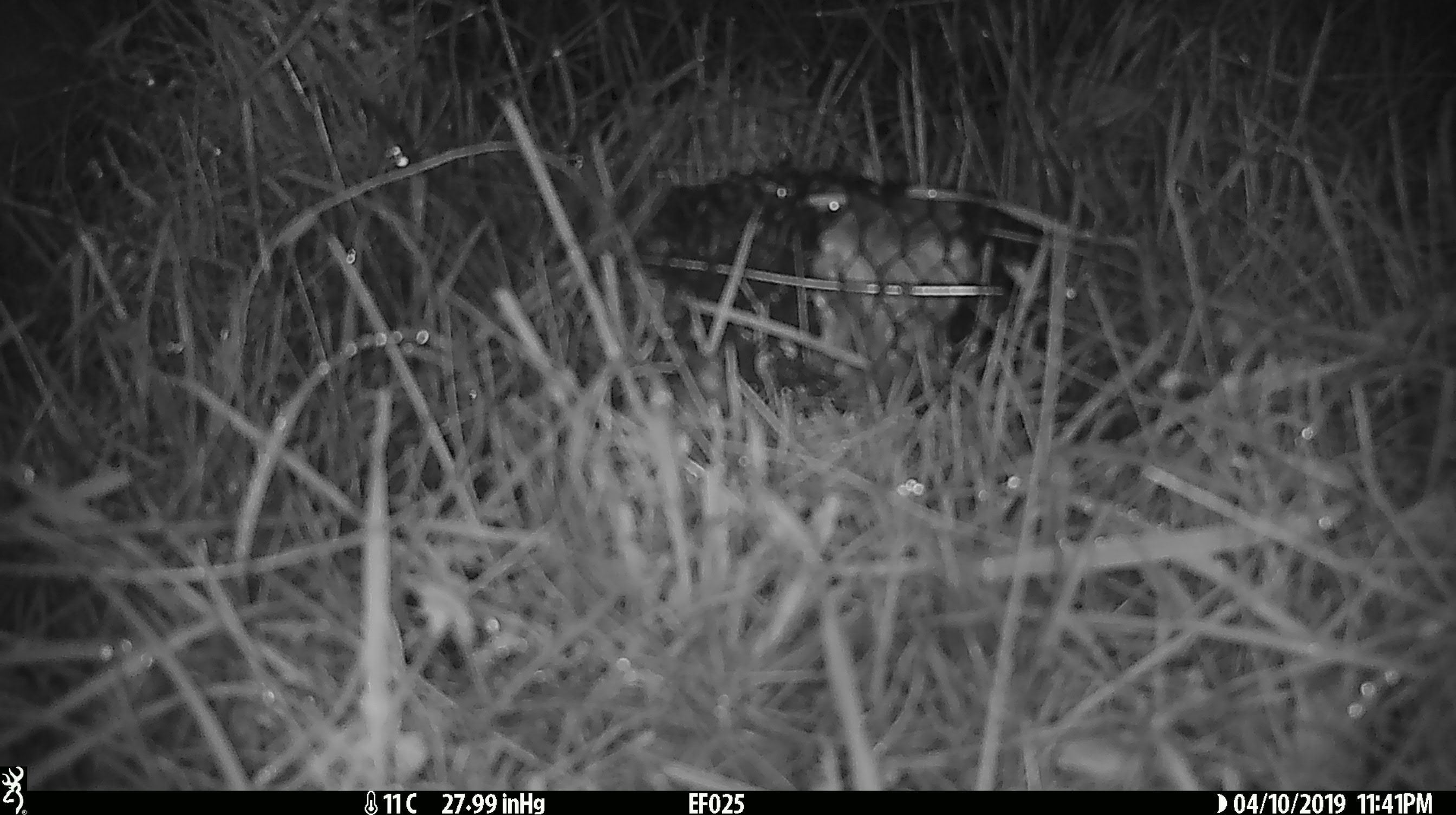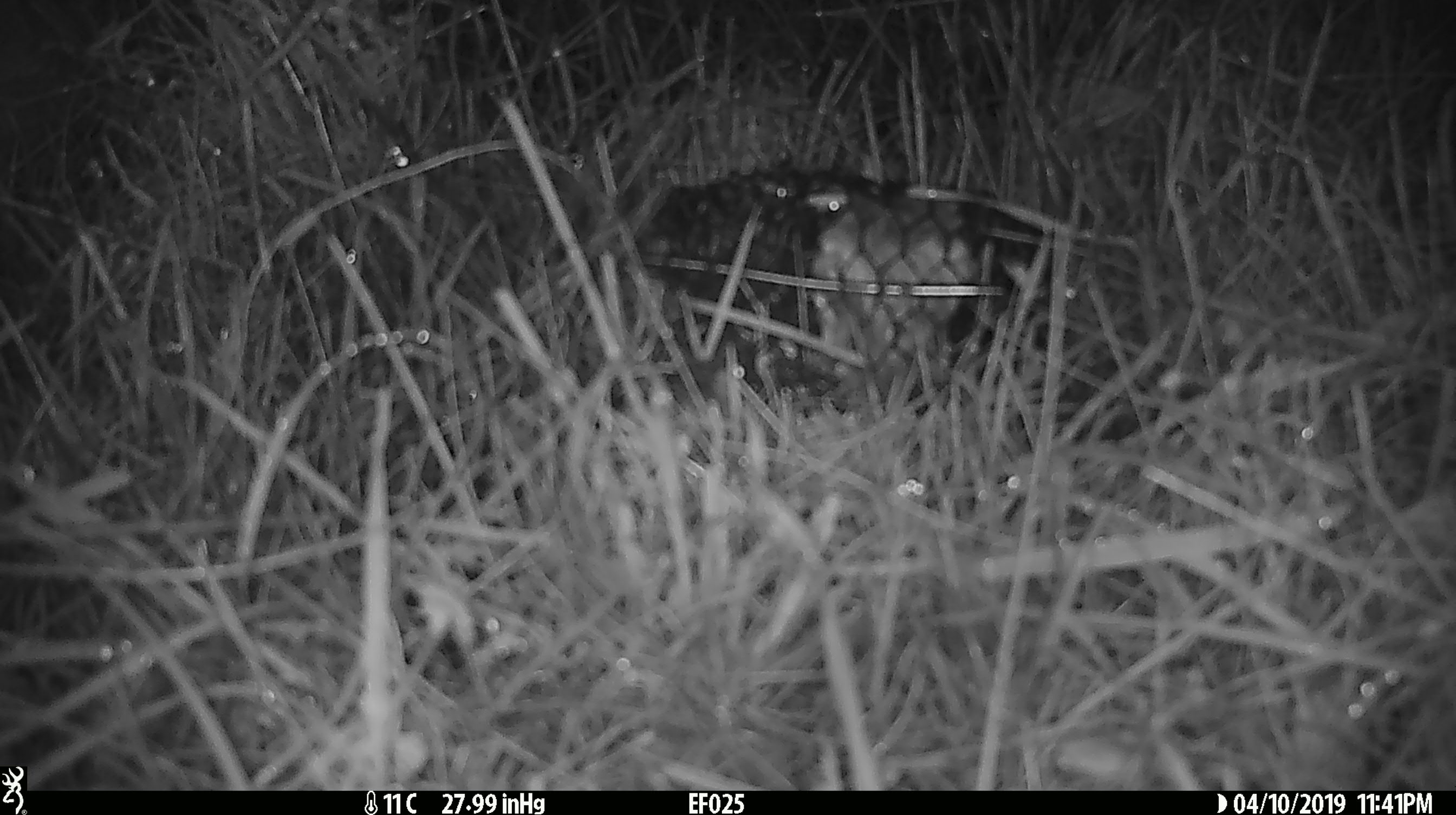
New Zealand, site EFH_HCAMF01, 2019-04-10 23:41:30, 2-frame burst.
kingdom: Animalia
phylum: Chordata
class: Mammalia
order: Rodentia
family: Muridae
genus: Mus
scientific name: Mus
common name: mouse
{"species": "mouse (Mus)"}